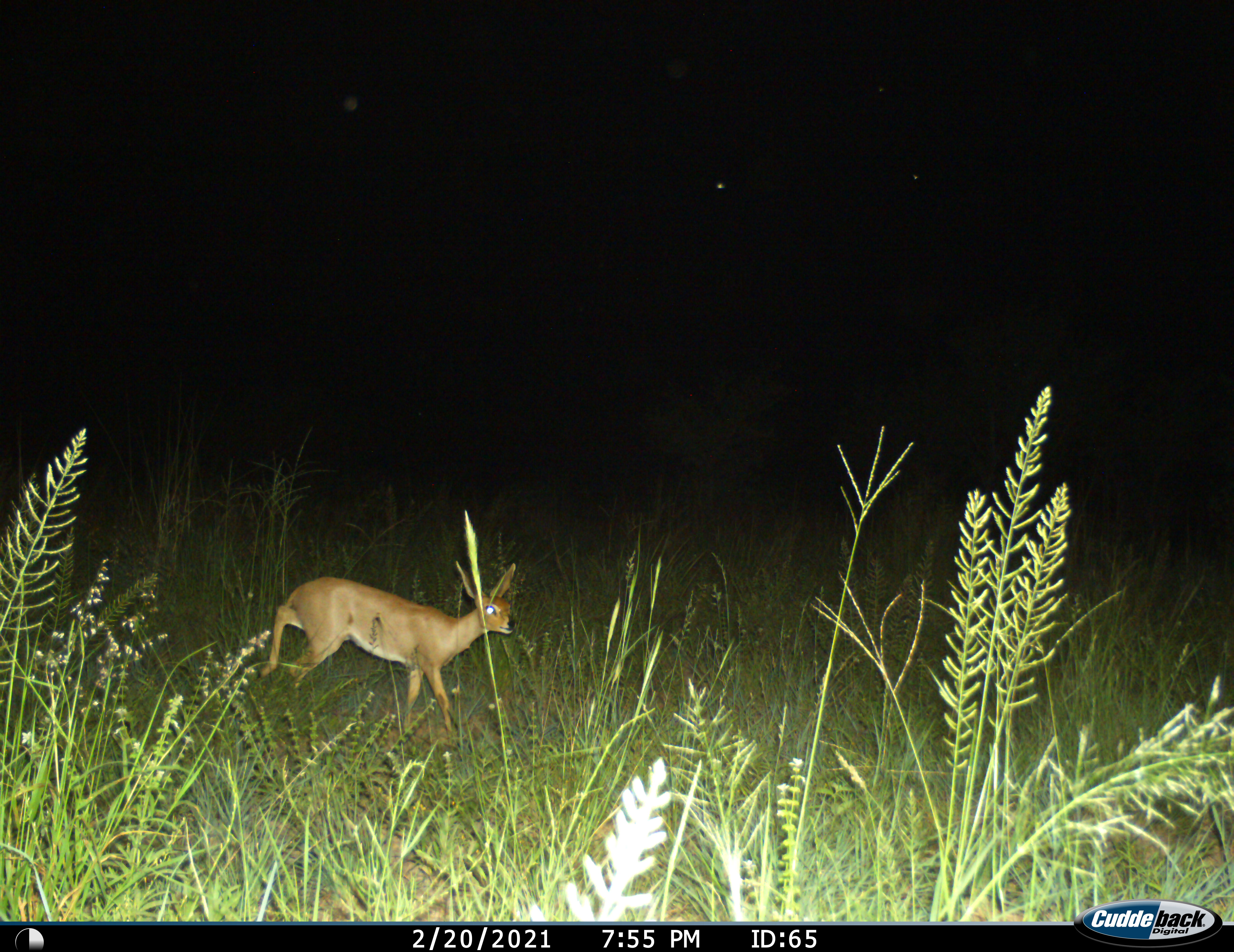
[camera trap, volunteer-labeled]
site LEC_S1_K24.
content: unidentified animal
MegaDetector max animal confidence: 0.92